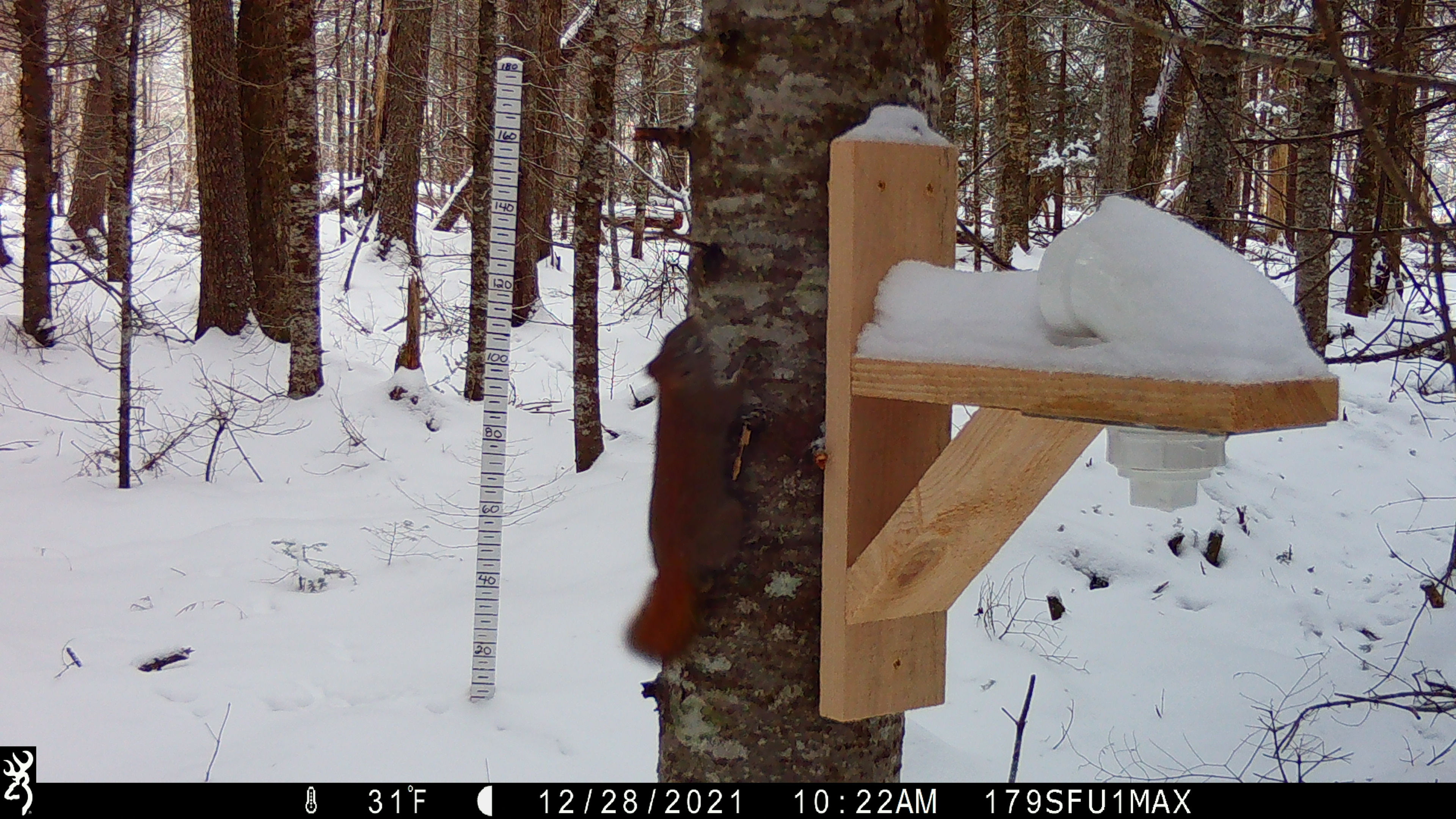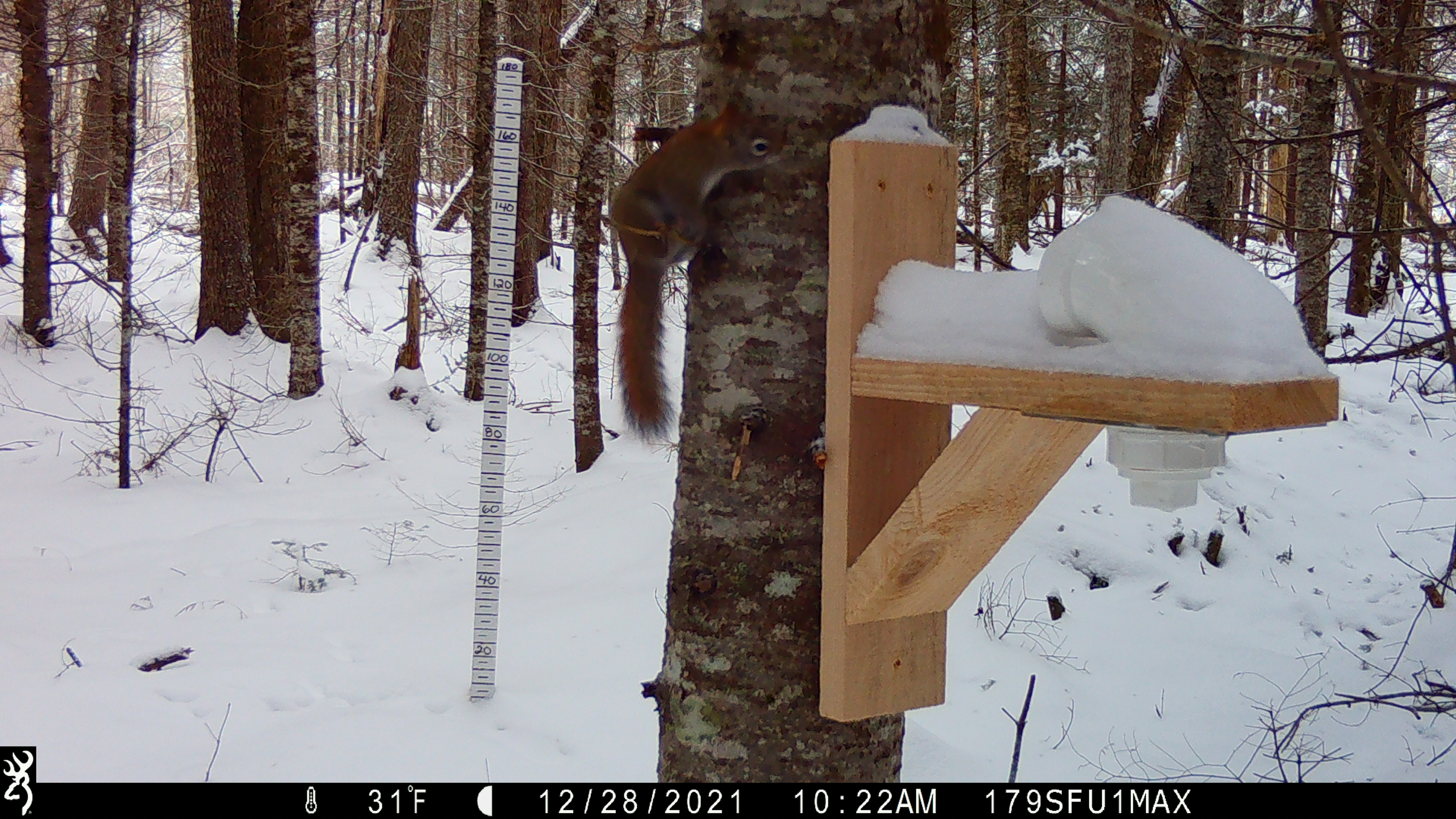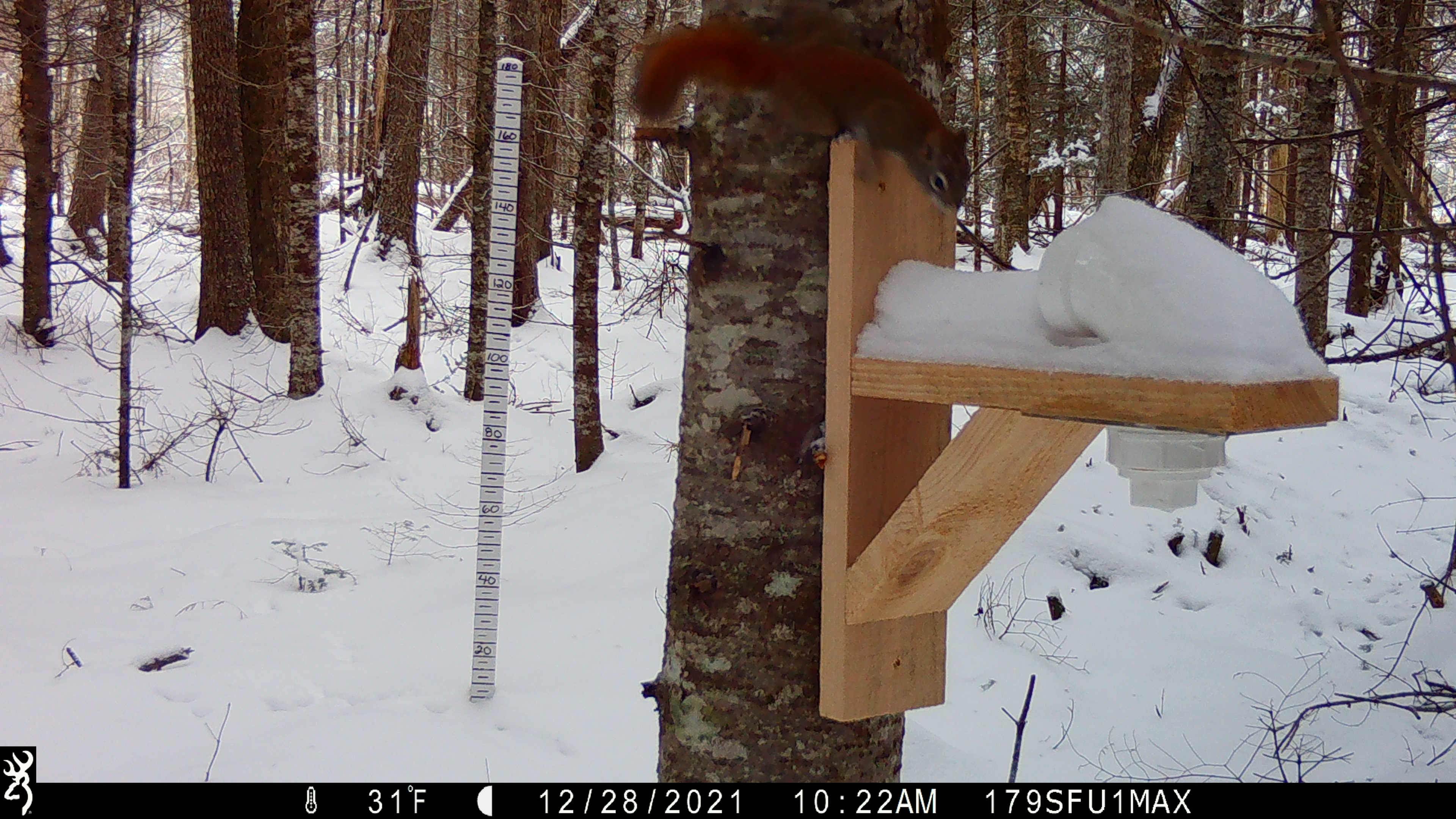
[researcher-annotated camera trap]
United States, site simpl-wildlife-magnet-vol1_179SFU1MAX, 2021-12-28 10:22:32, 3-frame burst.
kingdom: Animalia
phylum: Chordata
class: Mammalia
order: Rodentia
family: Sciuridae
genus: Tamiasciurus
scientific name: Tamiasciurus hudsonicus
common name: red squirrel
Red squirrel (Tamiasciurus hudsonicus).